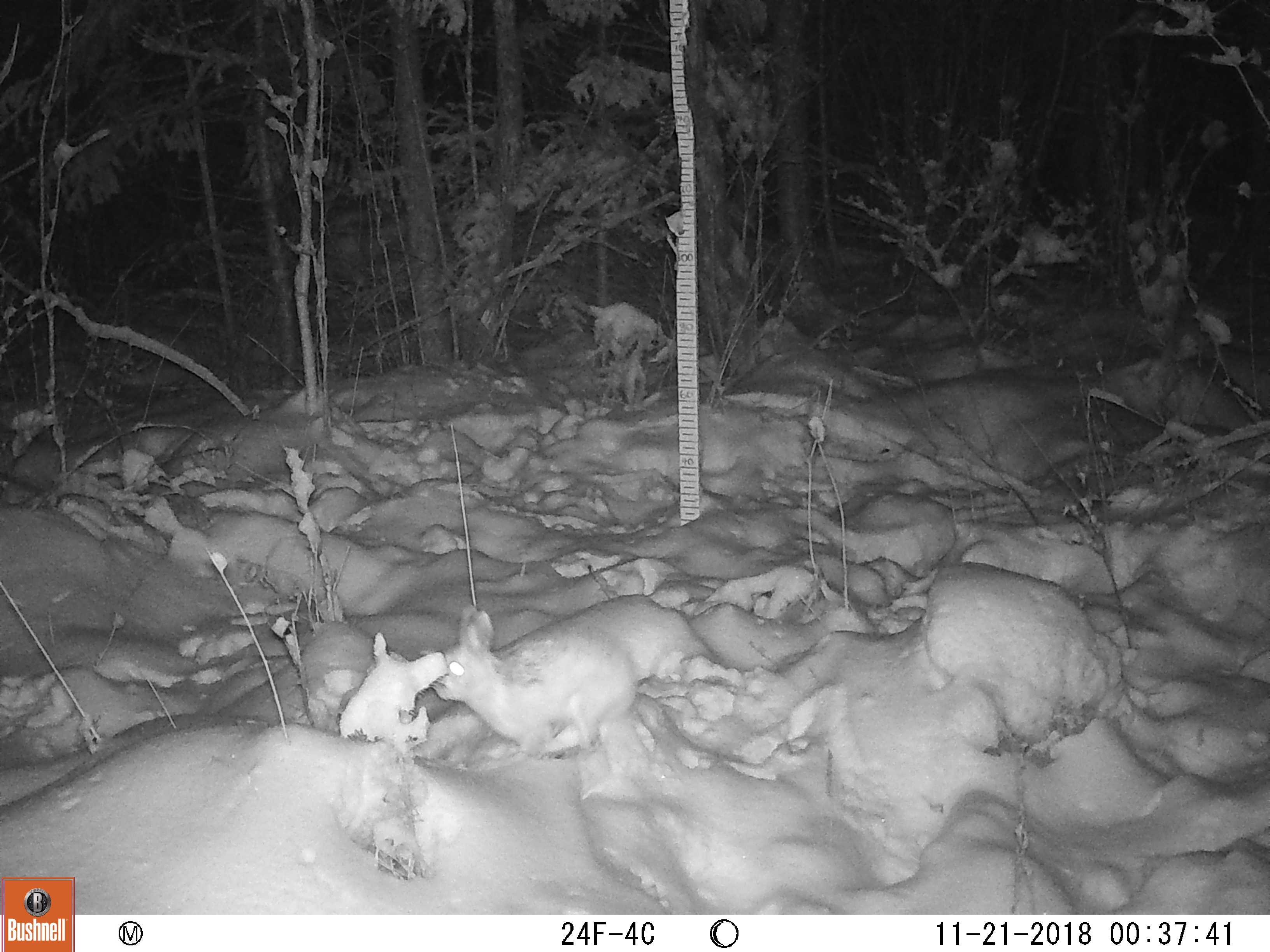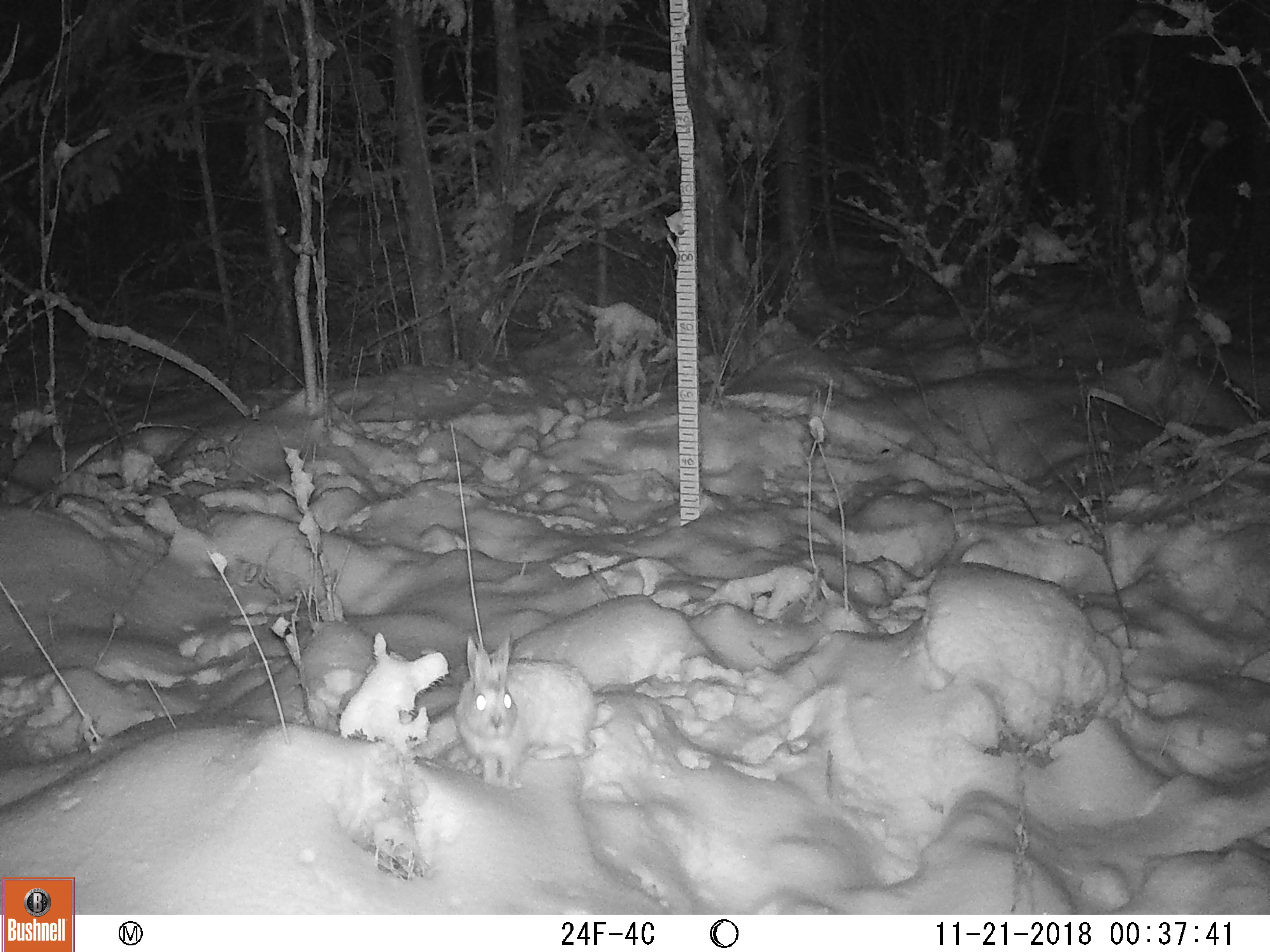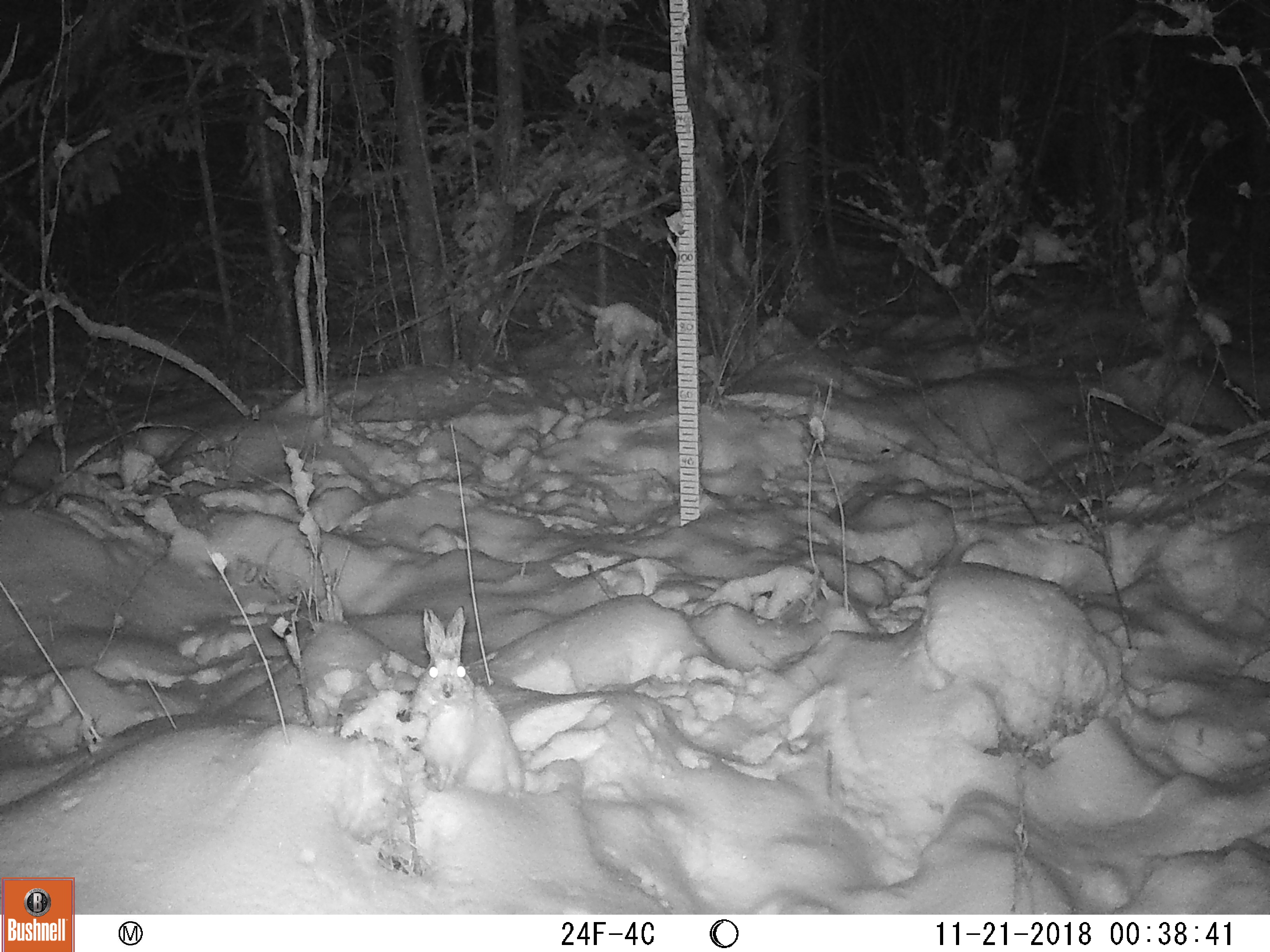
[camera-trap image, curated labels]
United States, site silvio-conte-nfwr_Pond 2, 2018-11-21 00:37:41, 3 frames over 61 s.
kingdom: Animalia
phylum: Chordata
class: Mammalia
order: Lagomorpha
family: Leporidae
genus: Lepus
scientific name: Lepus americanus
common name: snowshoe hare